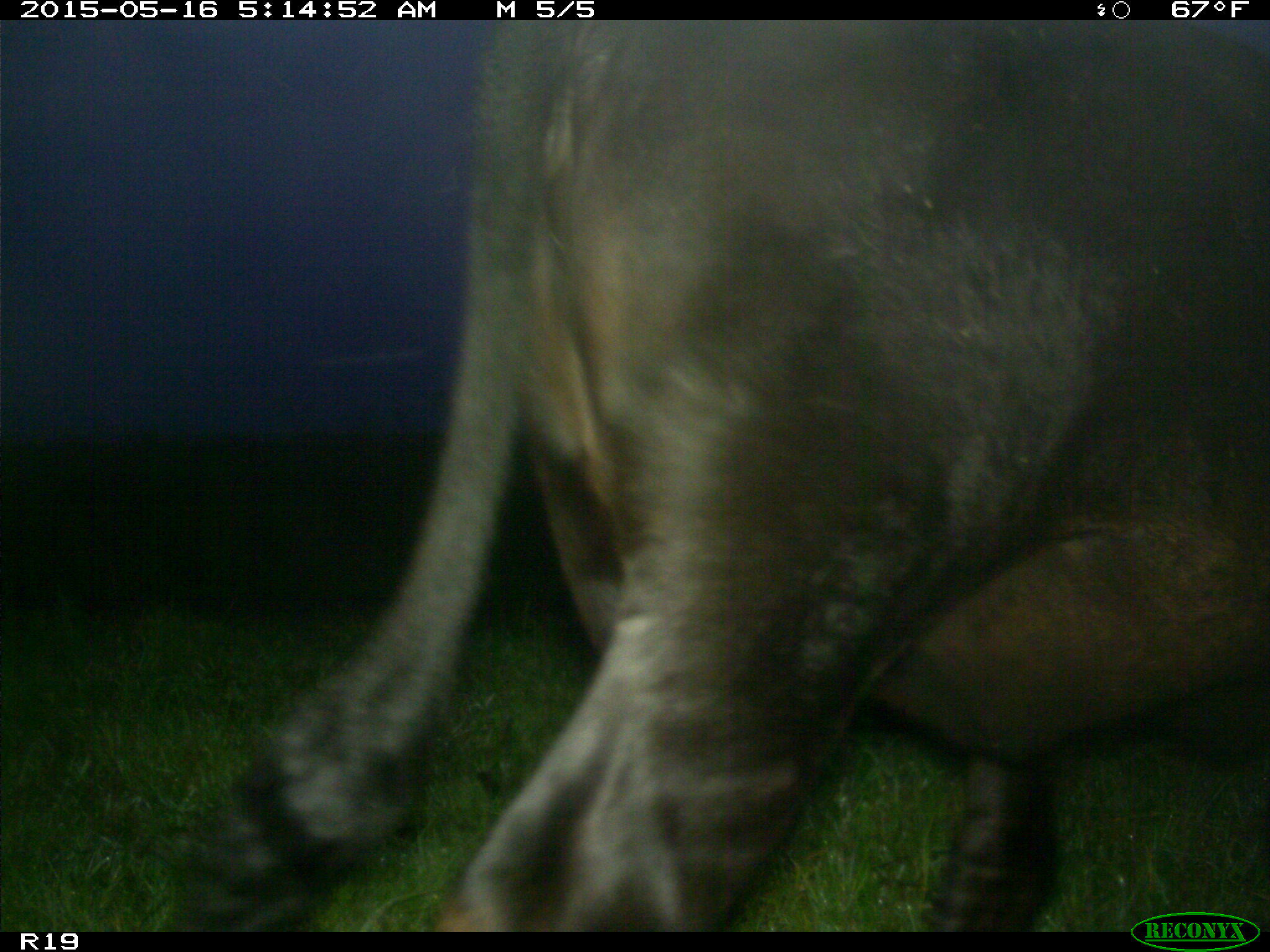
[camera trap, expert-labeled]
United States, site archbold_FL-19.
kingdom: Animalia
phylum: Chordata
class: Mammalia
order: Artiodactyla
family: Bovidae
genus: Bos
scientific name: Bos taurus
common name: domestic cow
Bos taurus (domestic cow).